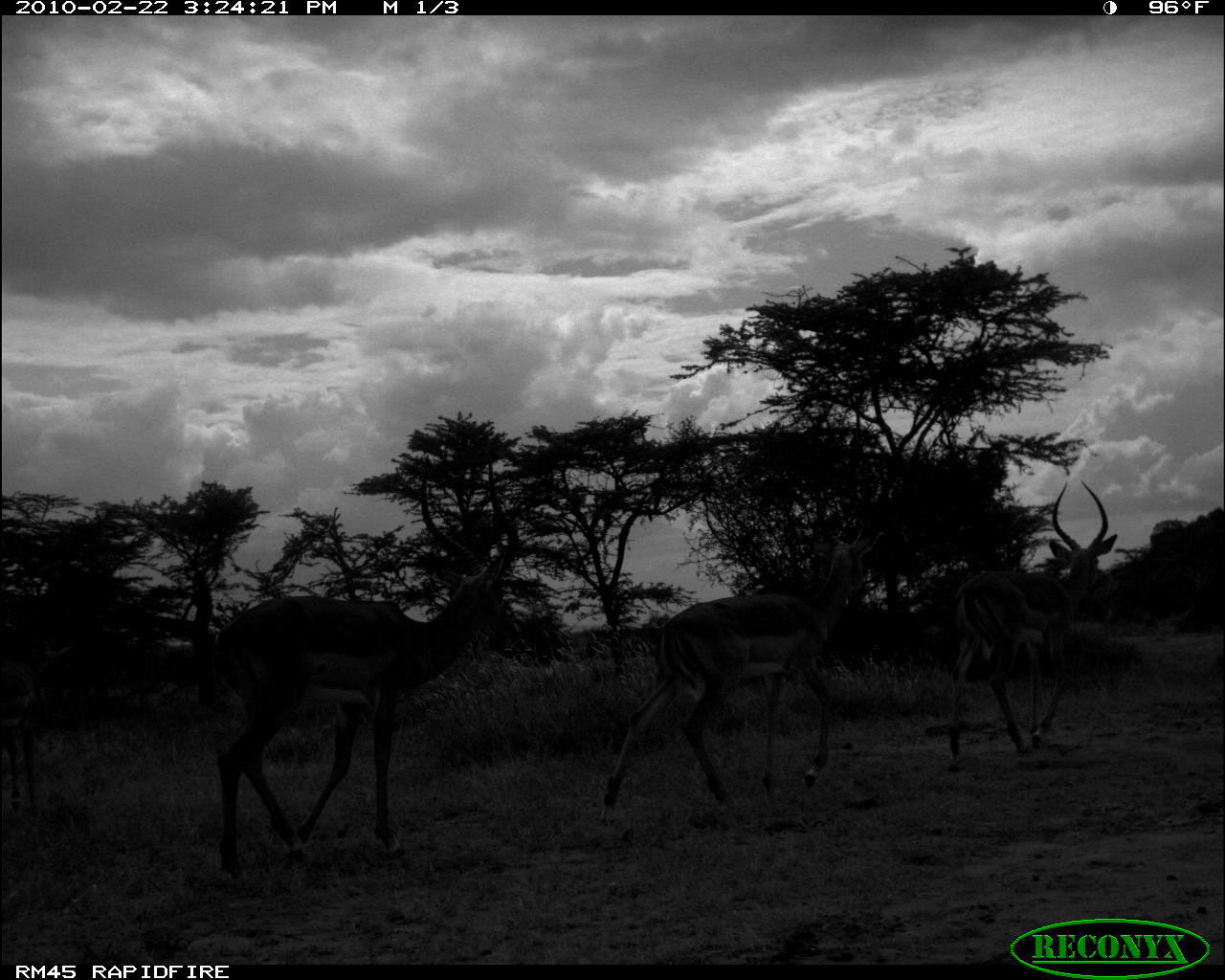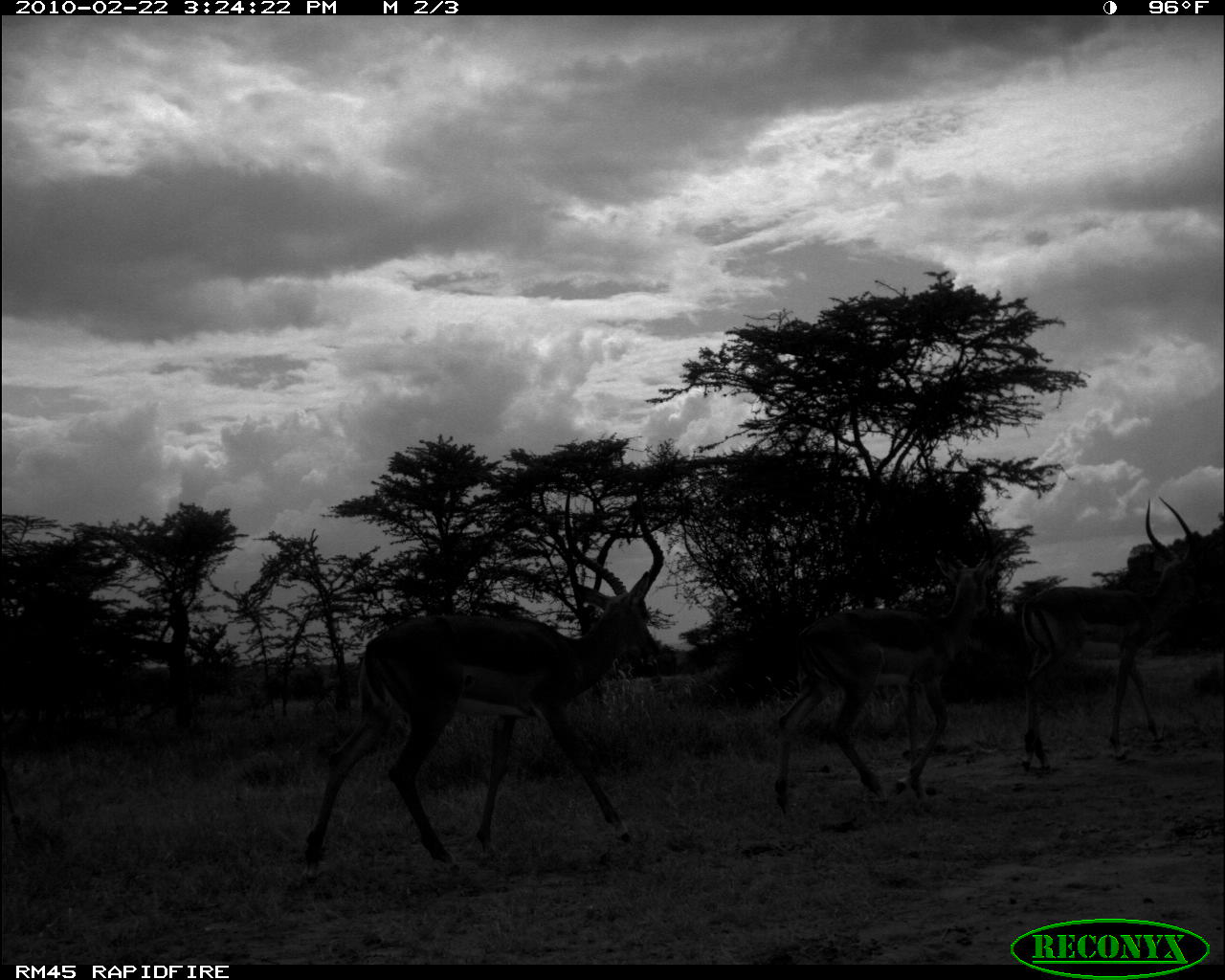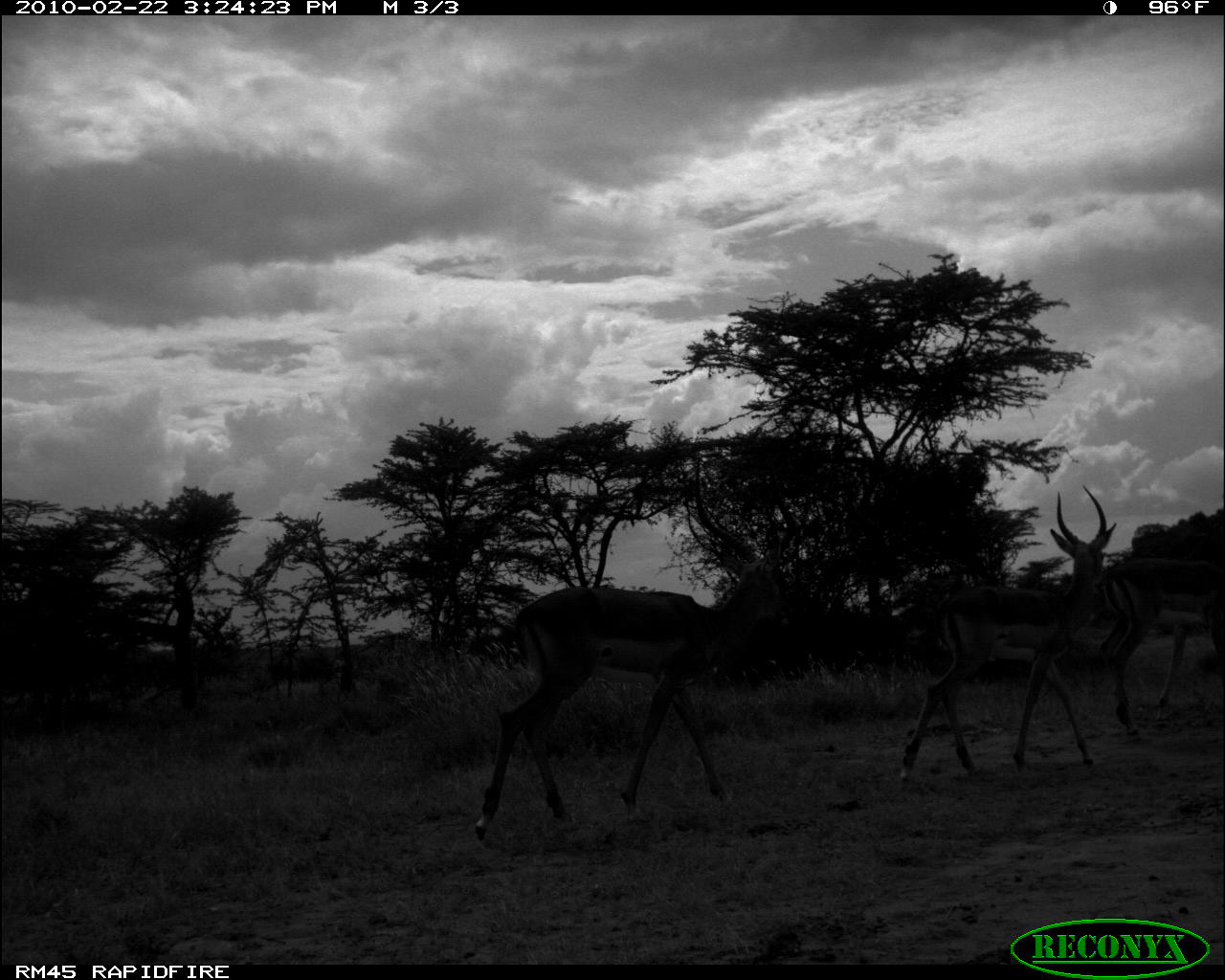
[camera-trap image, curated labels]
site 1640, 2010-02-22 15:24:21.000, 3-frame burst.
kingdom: Animalia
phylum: Chordata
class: Mammalia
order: Artiodactyla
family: Bovidae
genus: Aepyceros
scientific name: Aepyceros melampus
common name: impala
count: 4